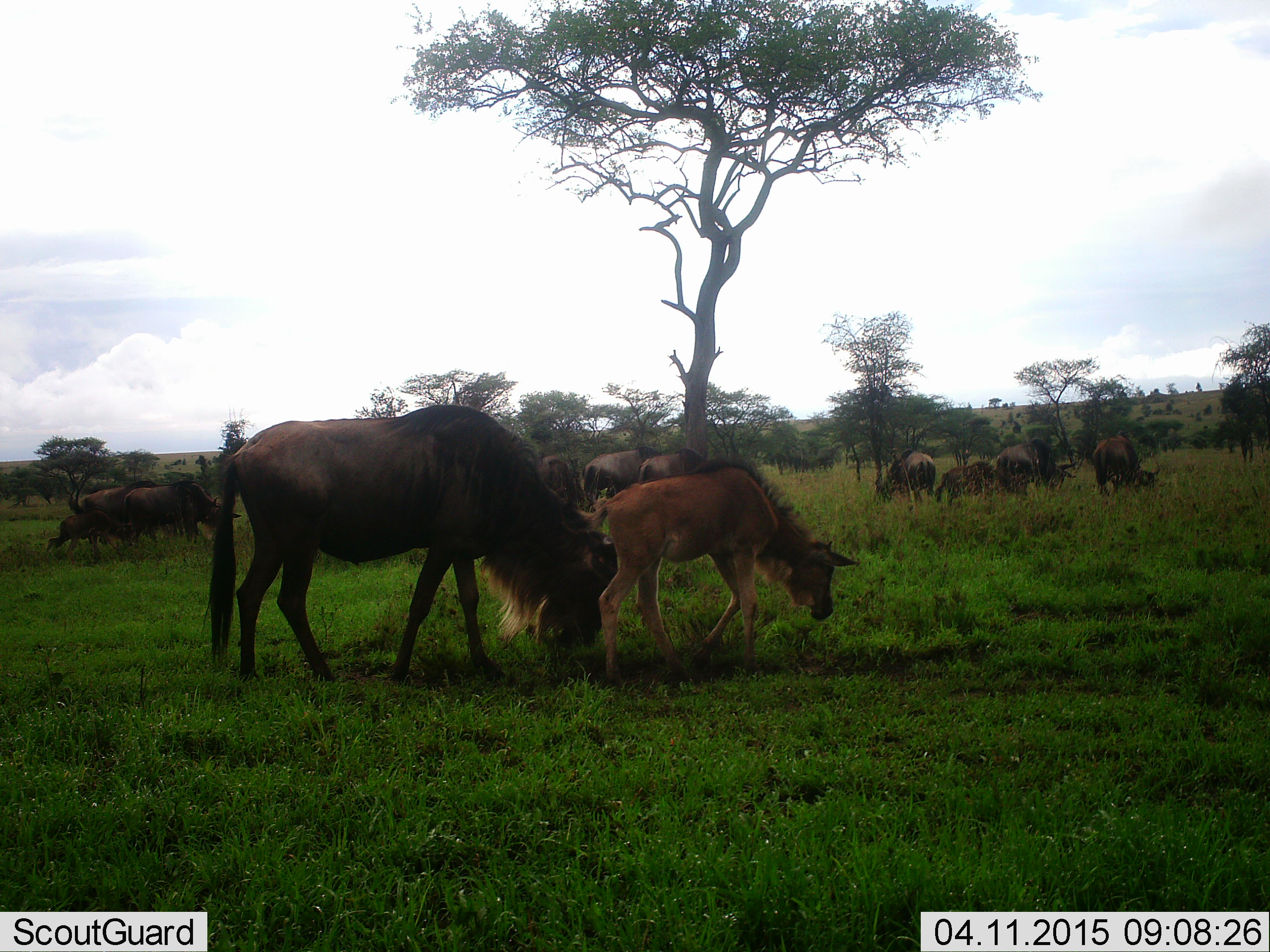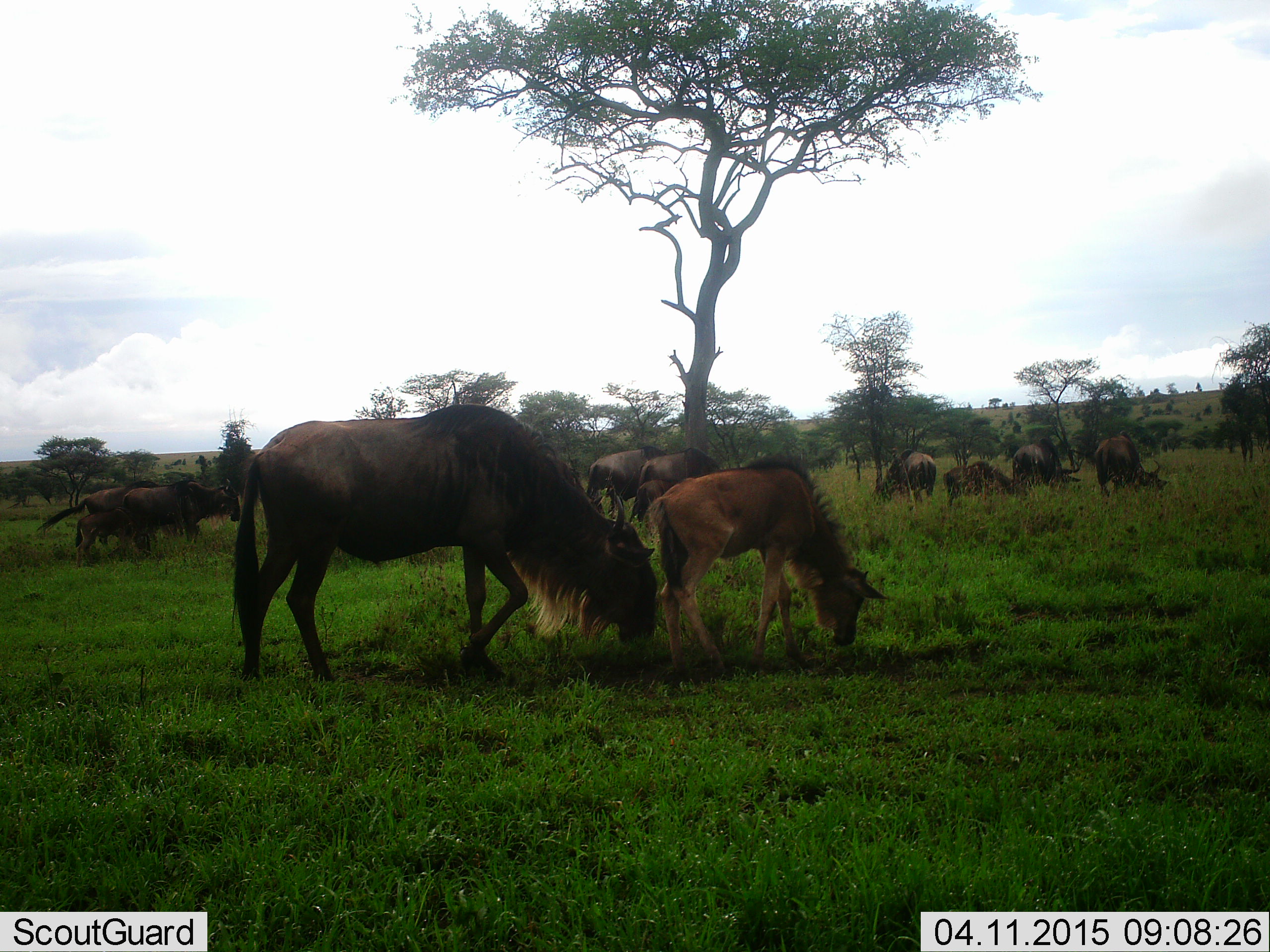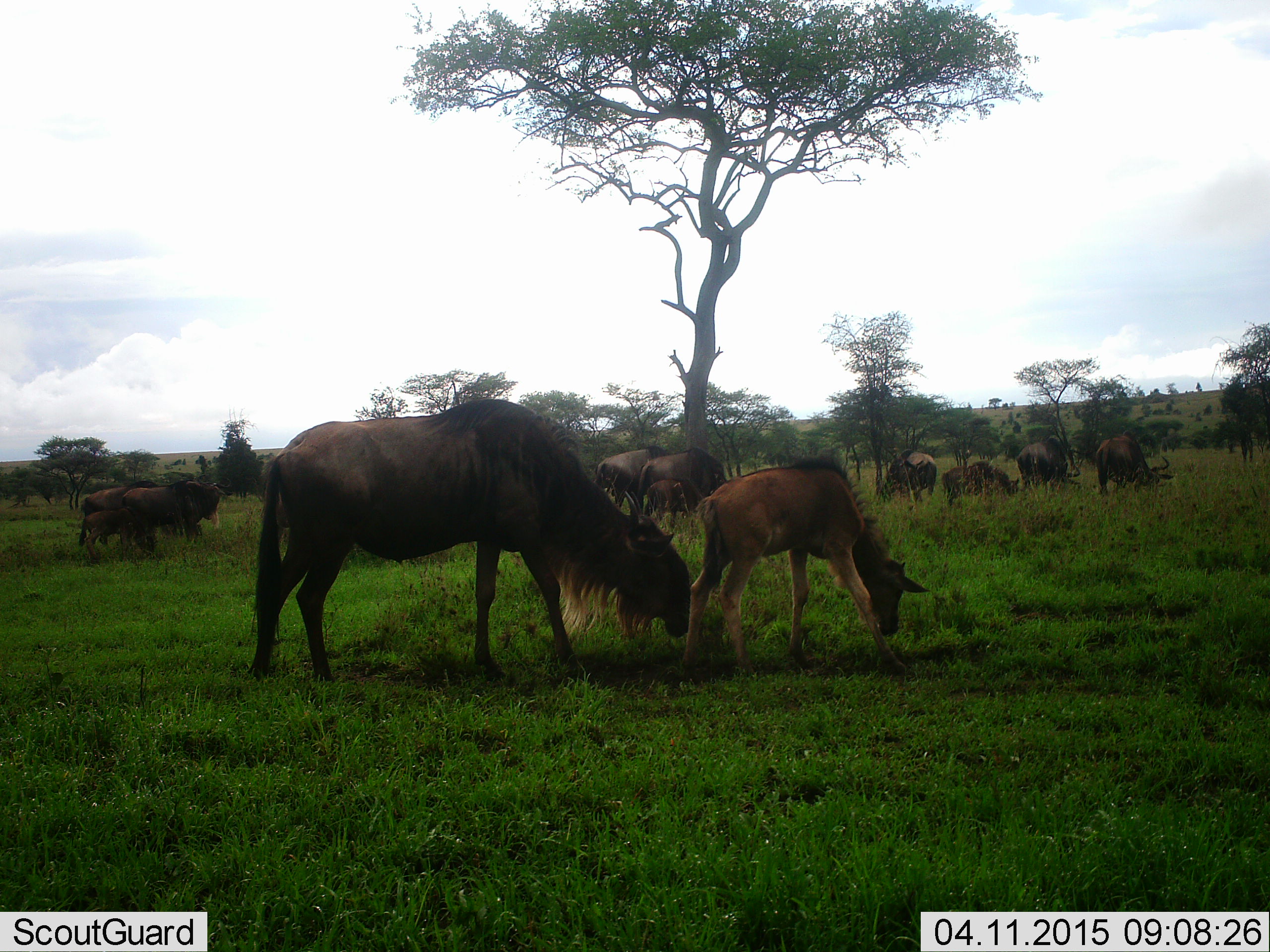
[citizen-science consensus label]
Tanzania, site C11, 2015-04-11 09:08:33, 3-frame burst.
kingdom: Animalia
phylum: Chordata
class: Mammalia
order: Artiodactyla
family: Bovidae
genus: Connochaetes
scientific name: Connochaetes taurinus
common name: blue wildebeest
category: wildebeest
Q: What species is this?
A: Wildebeest (blue wildebeest) (Connochaetes taurinus).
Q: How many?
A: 11-50.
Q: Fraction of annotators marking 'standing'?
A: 40%.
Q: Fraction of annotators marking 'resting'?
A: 0%.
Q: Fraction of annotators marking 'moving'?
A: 50%.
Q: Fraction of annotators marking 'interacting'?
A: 0%.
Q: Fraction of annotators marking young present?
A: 100%.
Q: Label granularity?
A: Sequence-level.